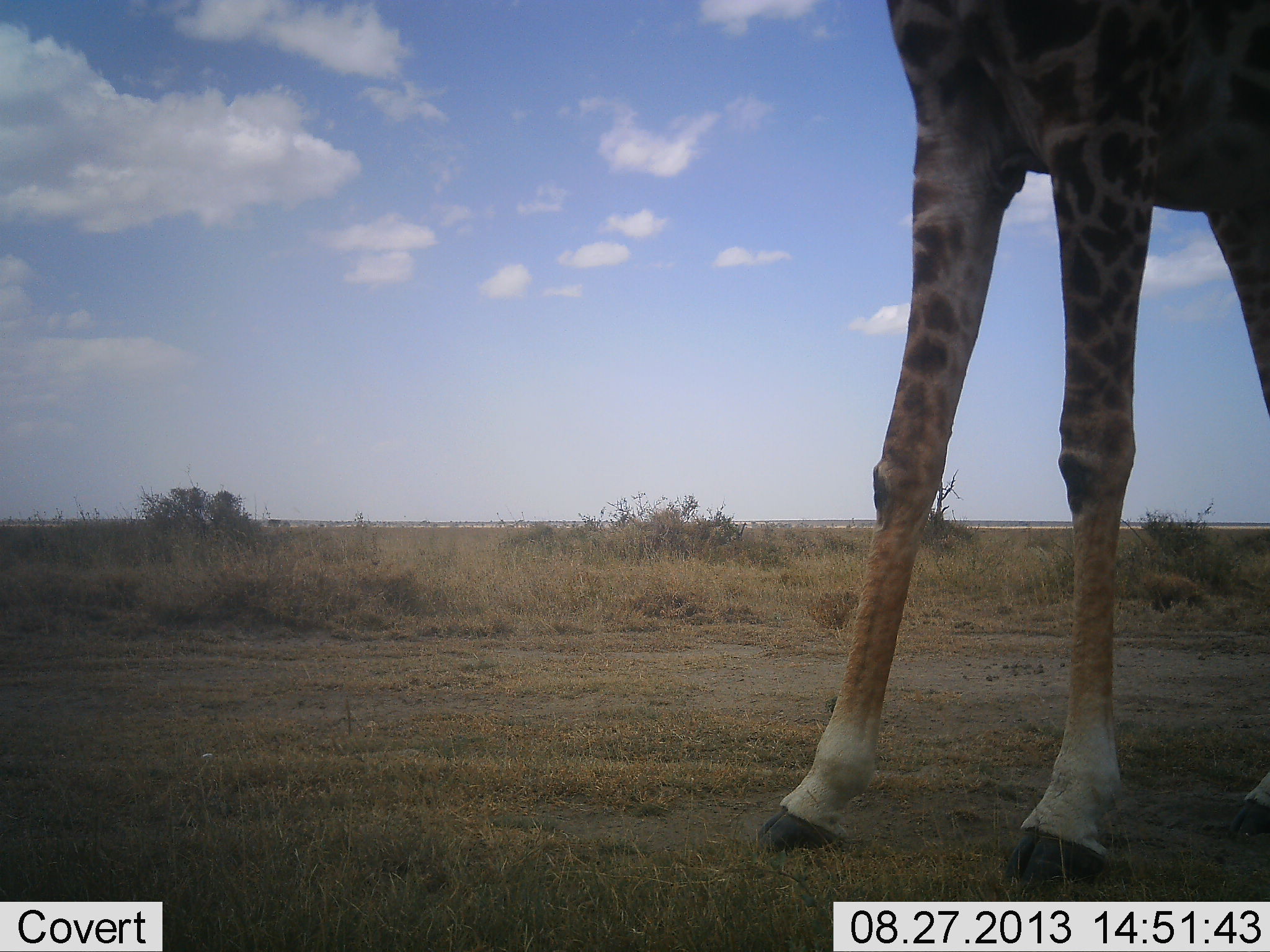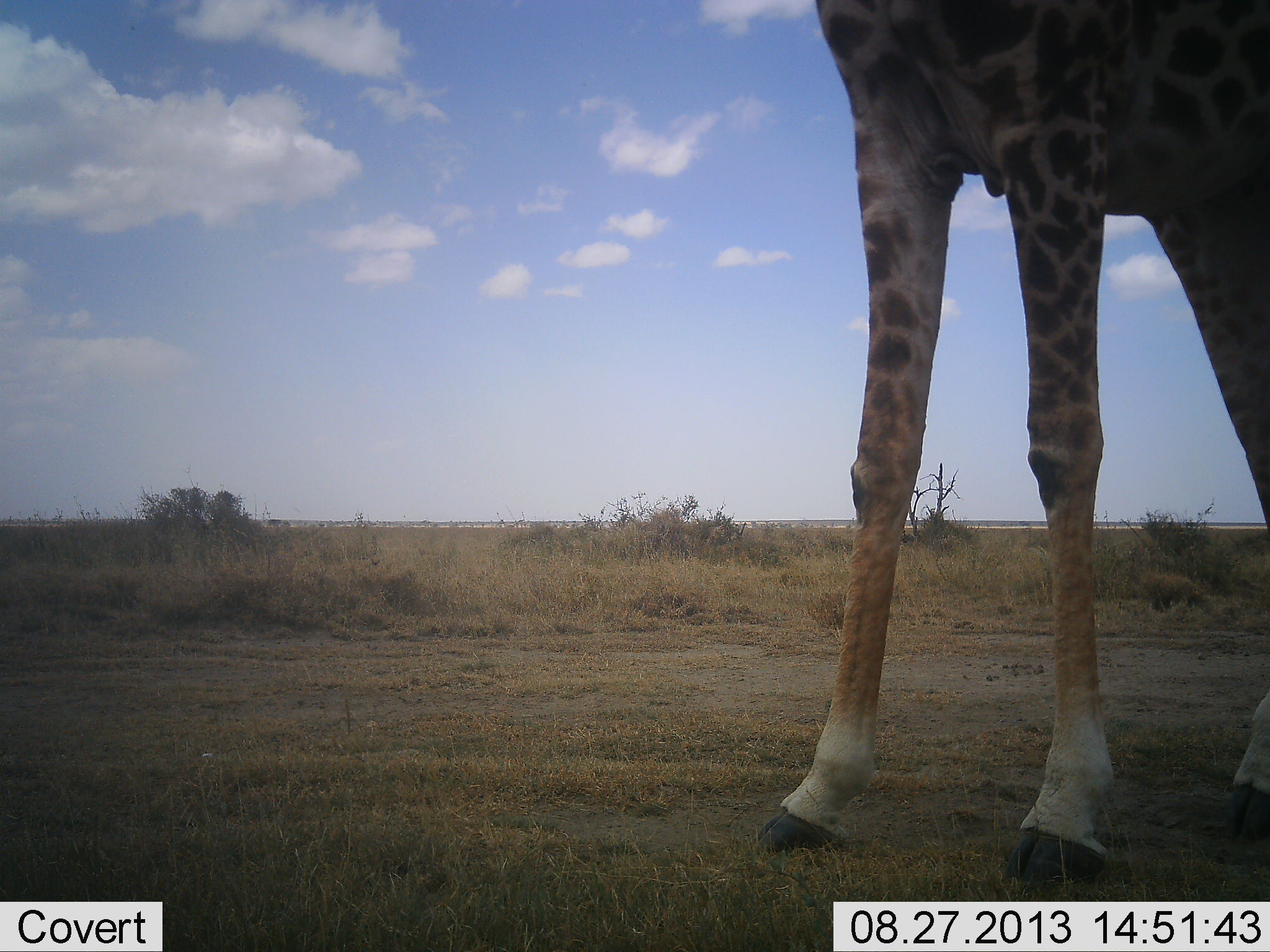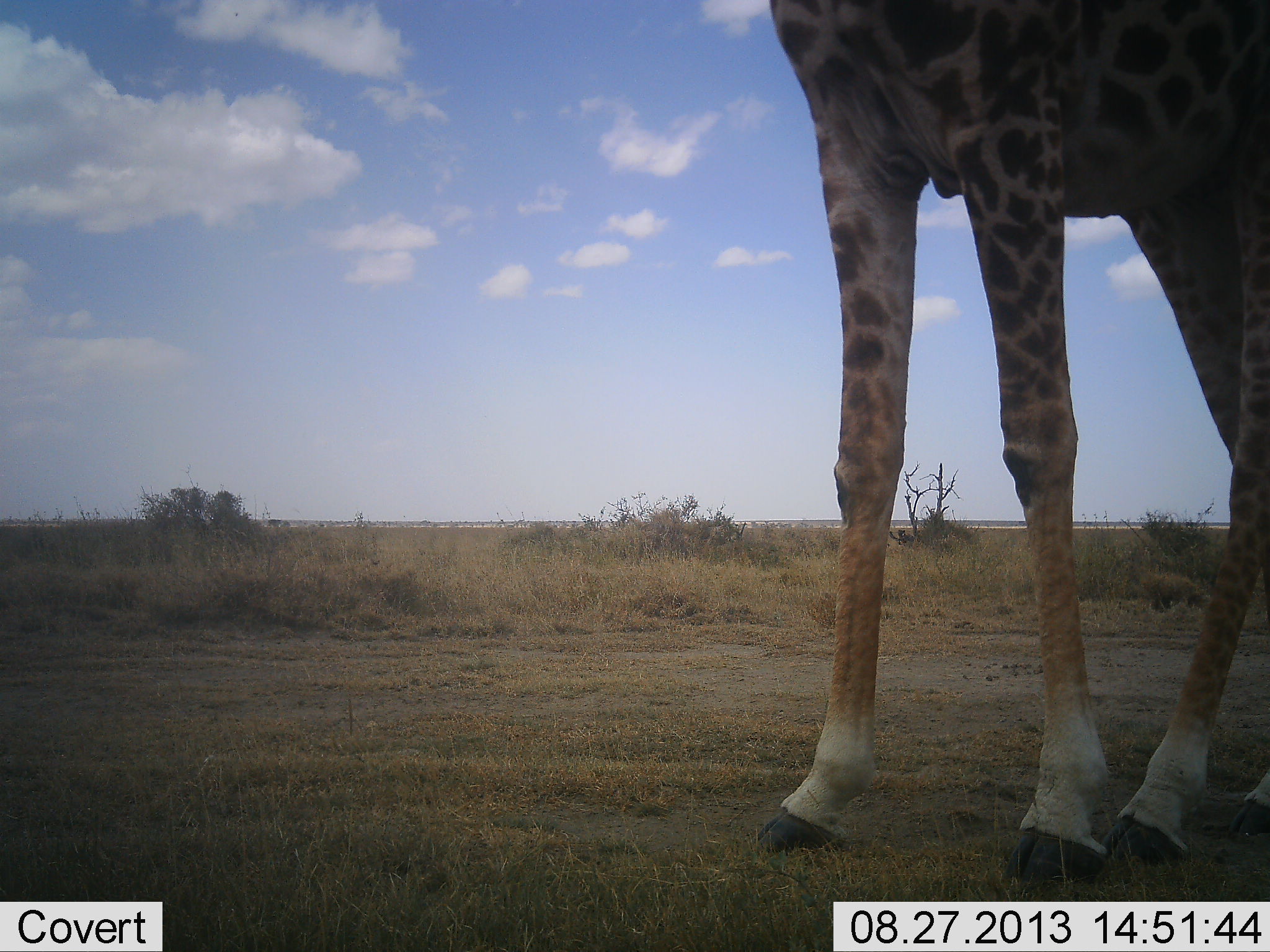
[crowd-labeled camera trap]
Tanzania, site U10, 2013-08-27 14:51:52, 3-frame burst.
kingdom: Animalia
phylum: Chordata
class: Mammalia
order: Artiodactyla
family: Giraffidae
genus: Giraffa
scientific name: Giraffa camelopardalis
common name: giraffe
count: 1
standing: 80%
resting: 0%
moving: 20%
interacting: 0%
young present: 0%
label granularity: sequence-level